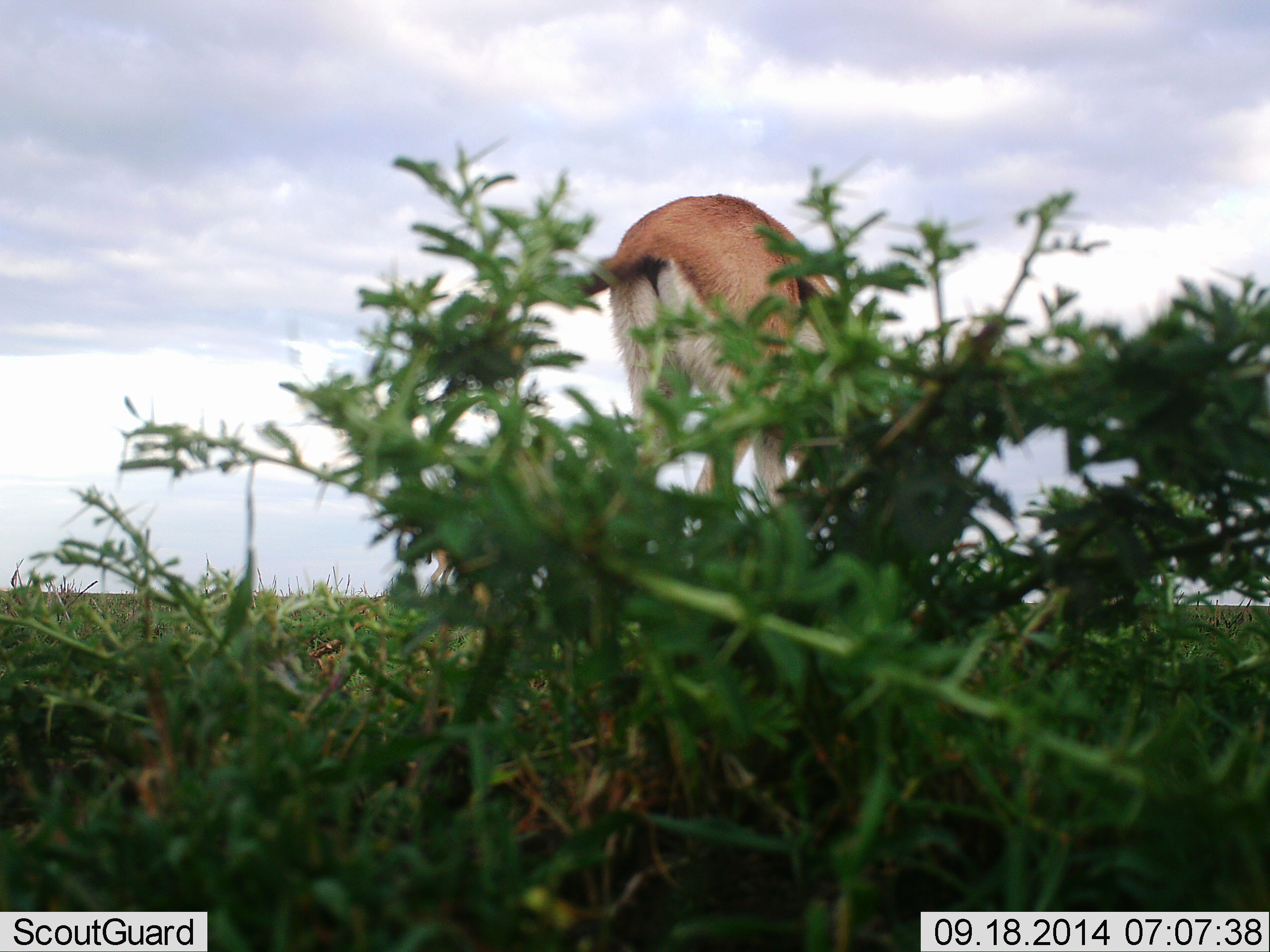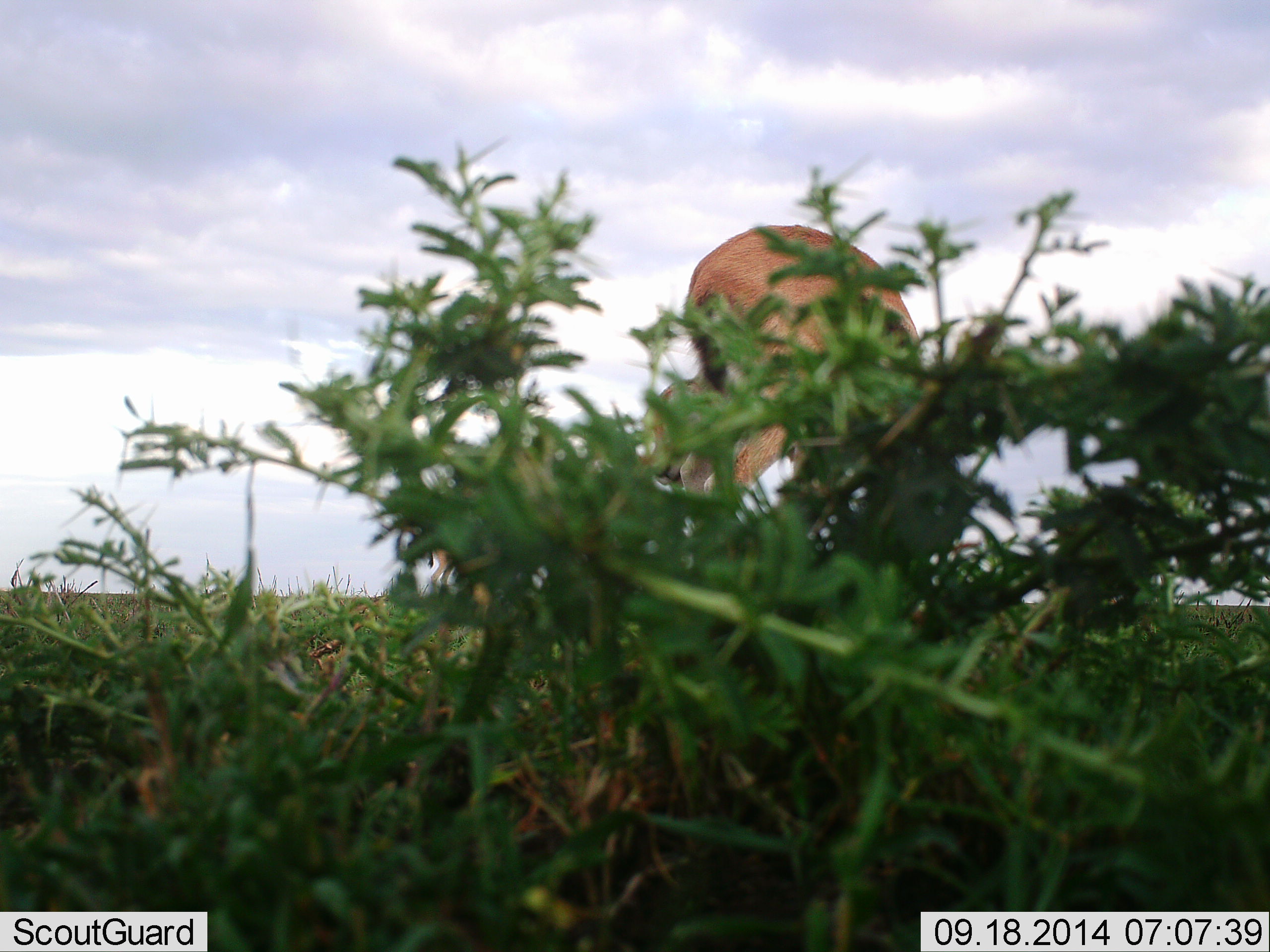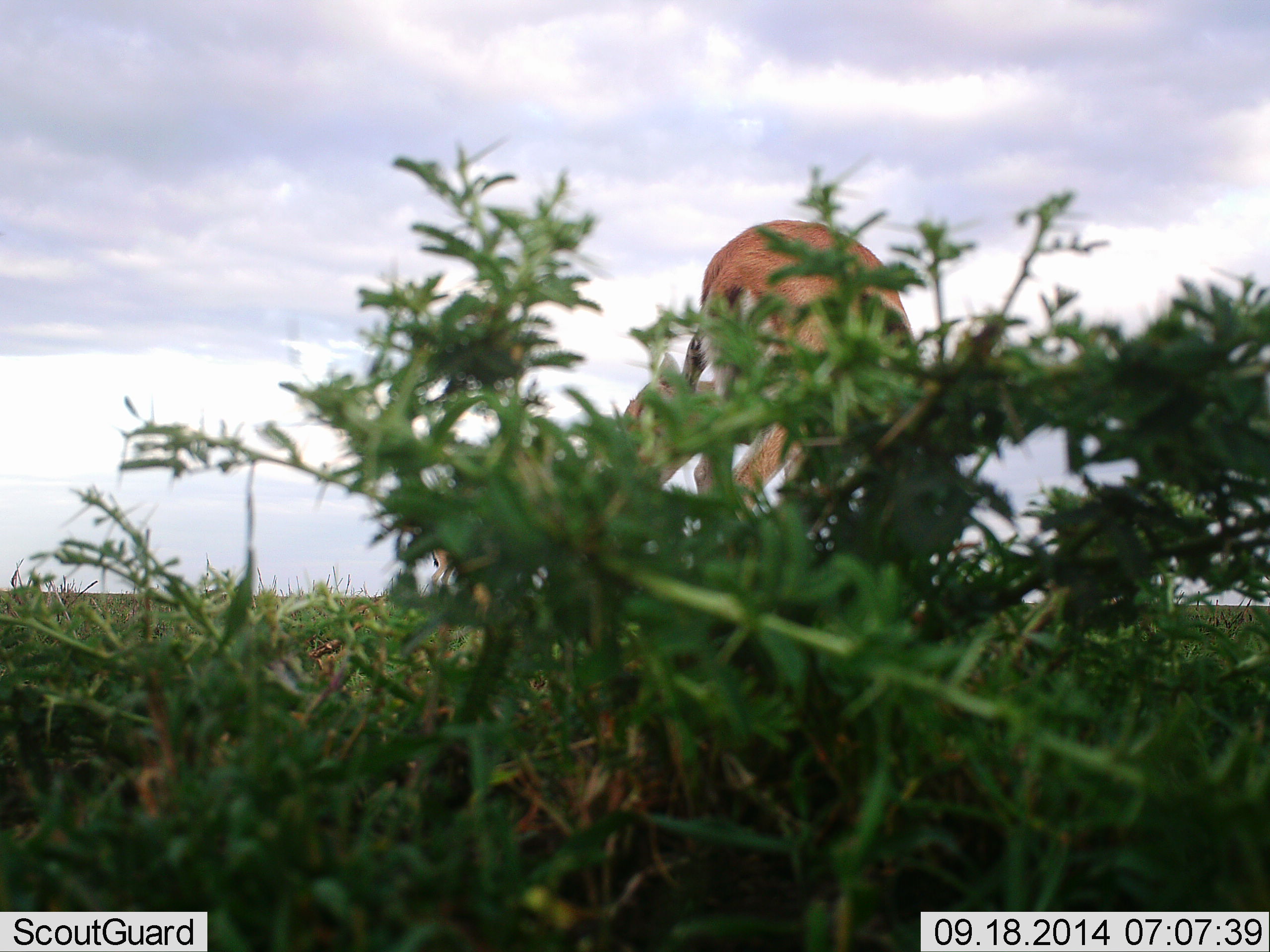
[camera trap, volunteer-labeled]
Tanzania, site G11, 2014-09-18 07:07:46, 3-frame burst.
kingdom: Animalia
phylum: Chordata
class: Mammalia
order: Artiodactyla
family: Bovidae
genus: Eudorcas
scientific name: Eudorcas thomsonii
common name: thomson's gazelle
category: gazellethomsons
Gazellethomsons (thomson's gazelle) (Eudorcas thomsonii), count 1. Behavior (volunteer vote fractions): standing 20%, resting 0%, moving 30%, interacting 0%. Young present (vote fraction): 10%. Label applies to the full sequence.